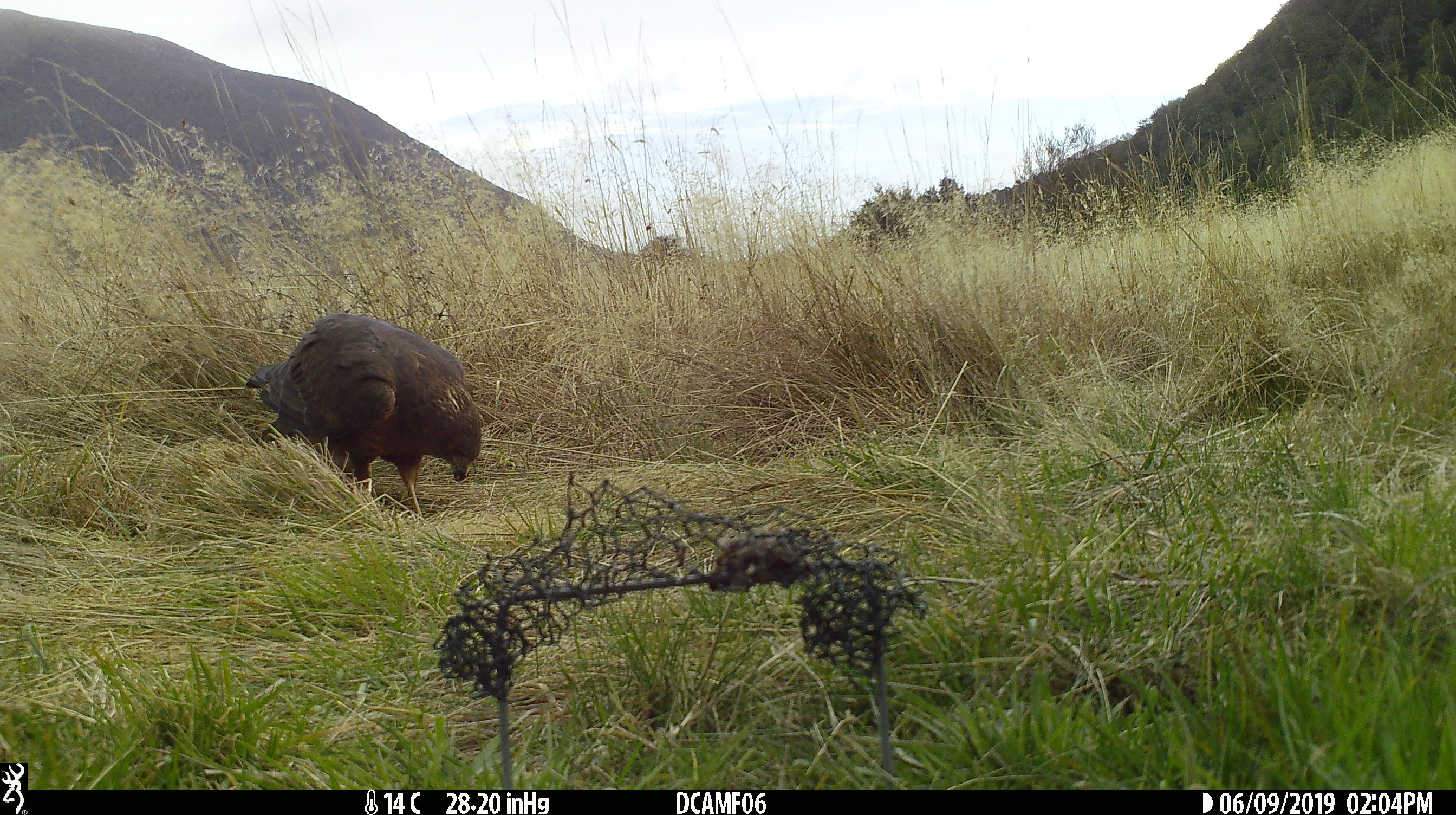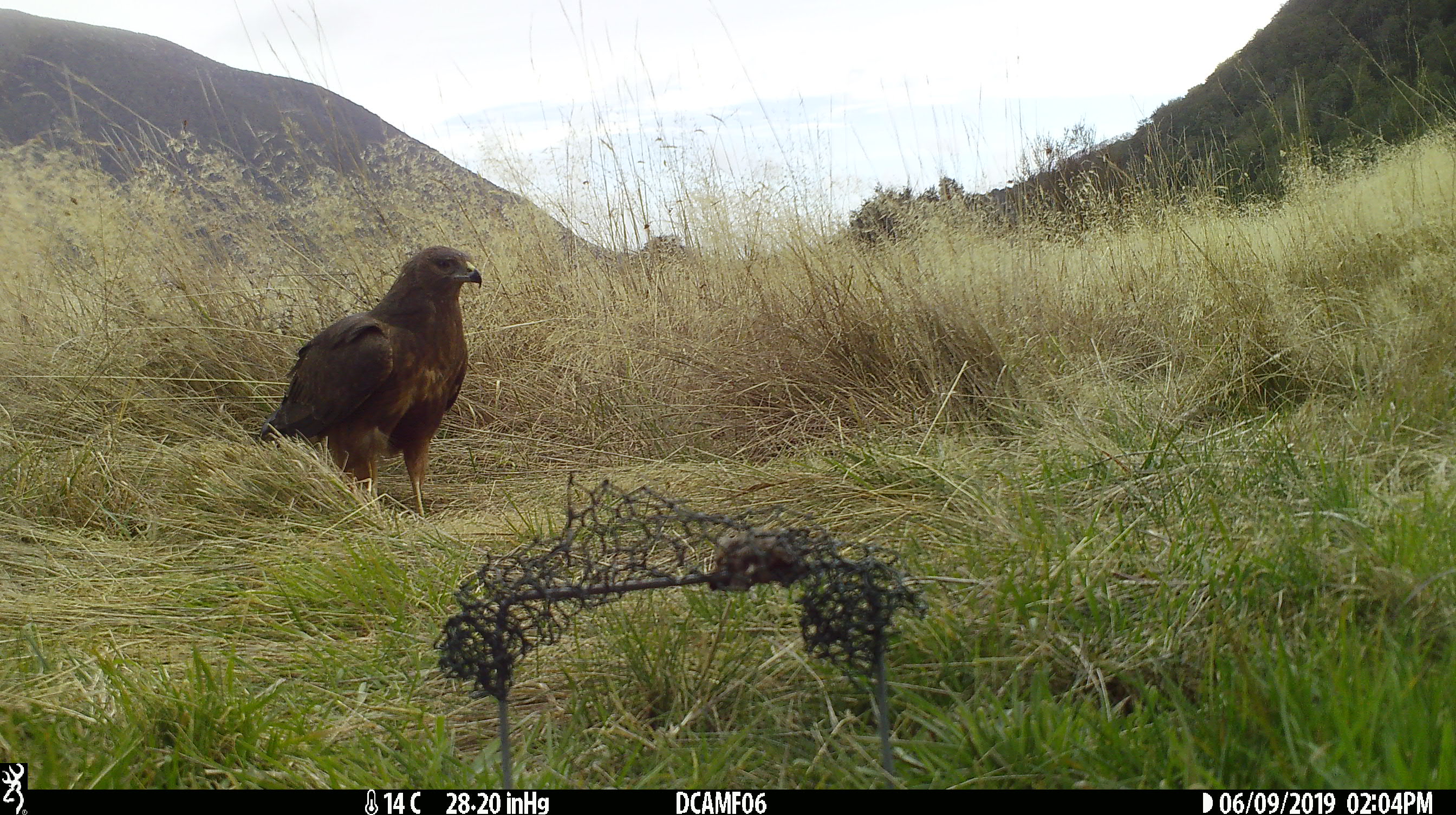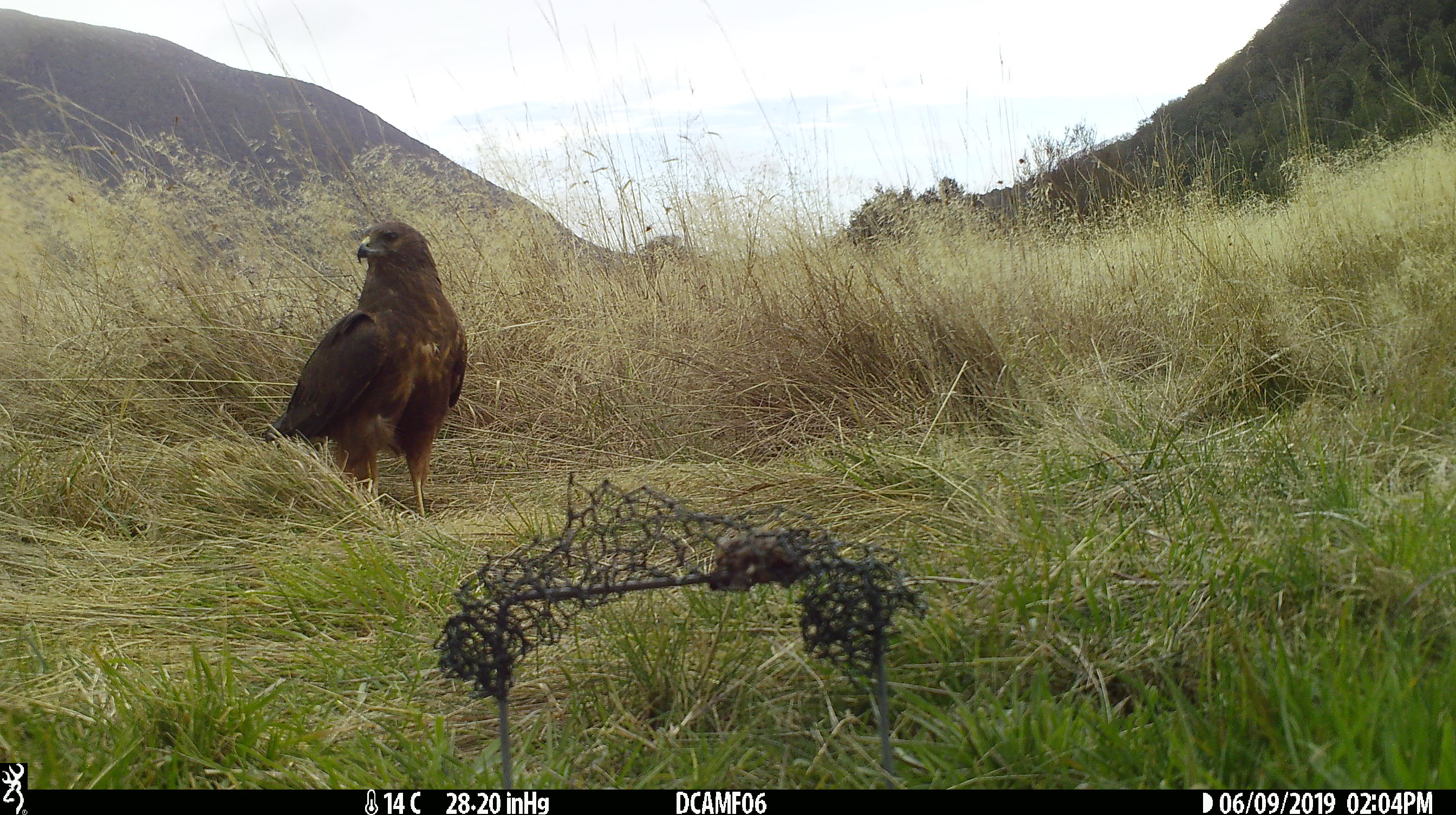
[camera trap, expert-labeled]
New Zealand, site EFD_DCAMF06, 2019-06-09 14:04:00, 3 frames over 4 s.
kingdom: Animalia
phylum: Chordata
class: Aves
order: Accipitriformes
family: Accipitridae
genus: Circus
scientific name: Circus approximans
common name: swamp harrier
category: harrier